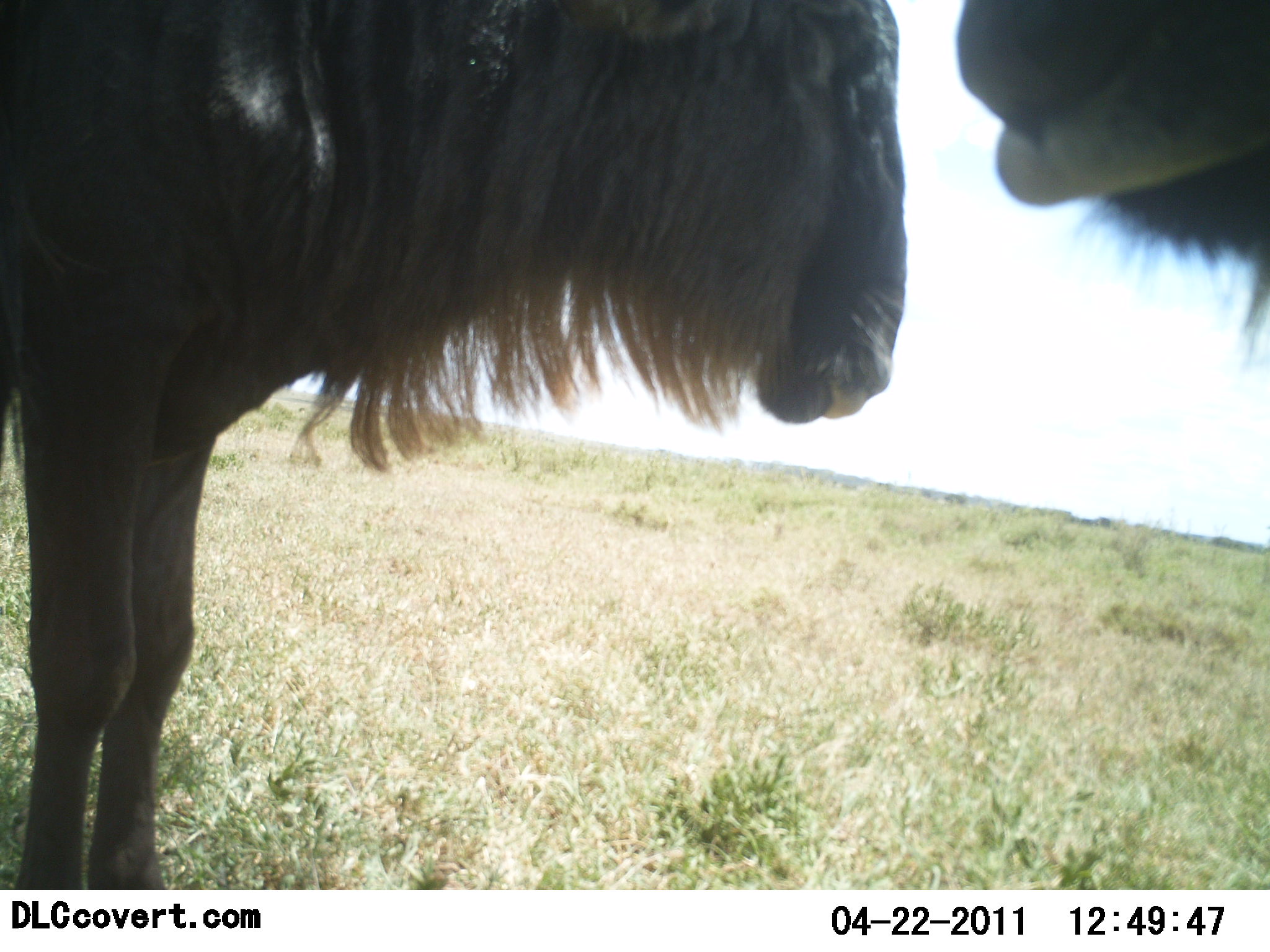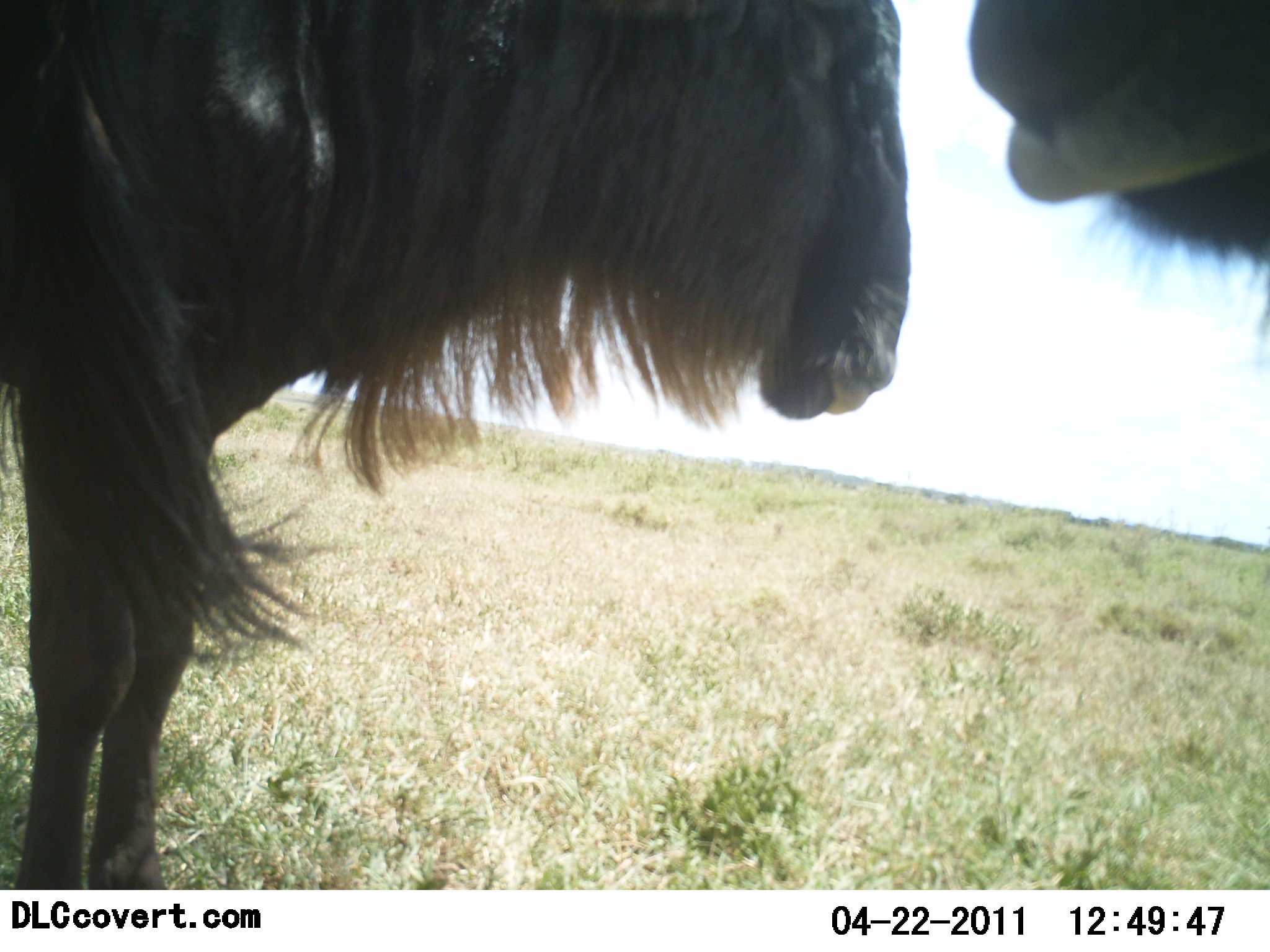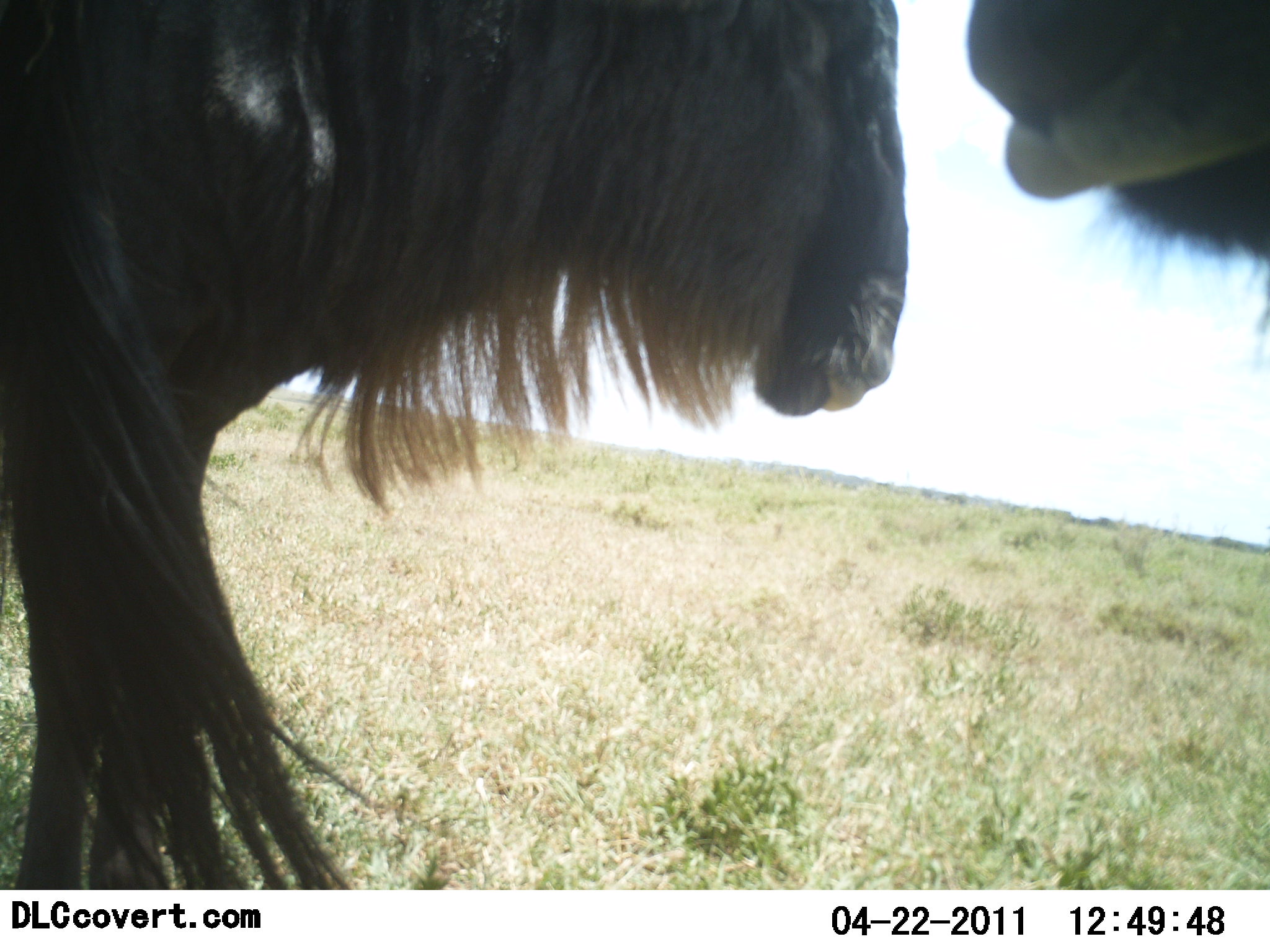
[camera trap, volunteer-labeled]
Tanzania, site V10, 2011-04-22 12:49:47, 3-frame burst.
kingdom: Animalia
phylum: Chordata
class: Mammalia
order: Artiodactyla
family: Bovidae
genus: Connochaetes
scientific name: Connochaetes taurinus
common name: blue wildebeest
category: wildebeest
Wildebeest (blue wildebeest) (Connochaetes taurinus), count 2. Behavior (volunteer vote fractions): standing 100%, resting 0%, moving 0%, interacting 0%. Young present (vote fraction): 0%. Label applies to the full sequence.